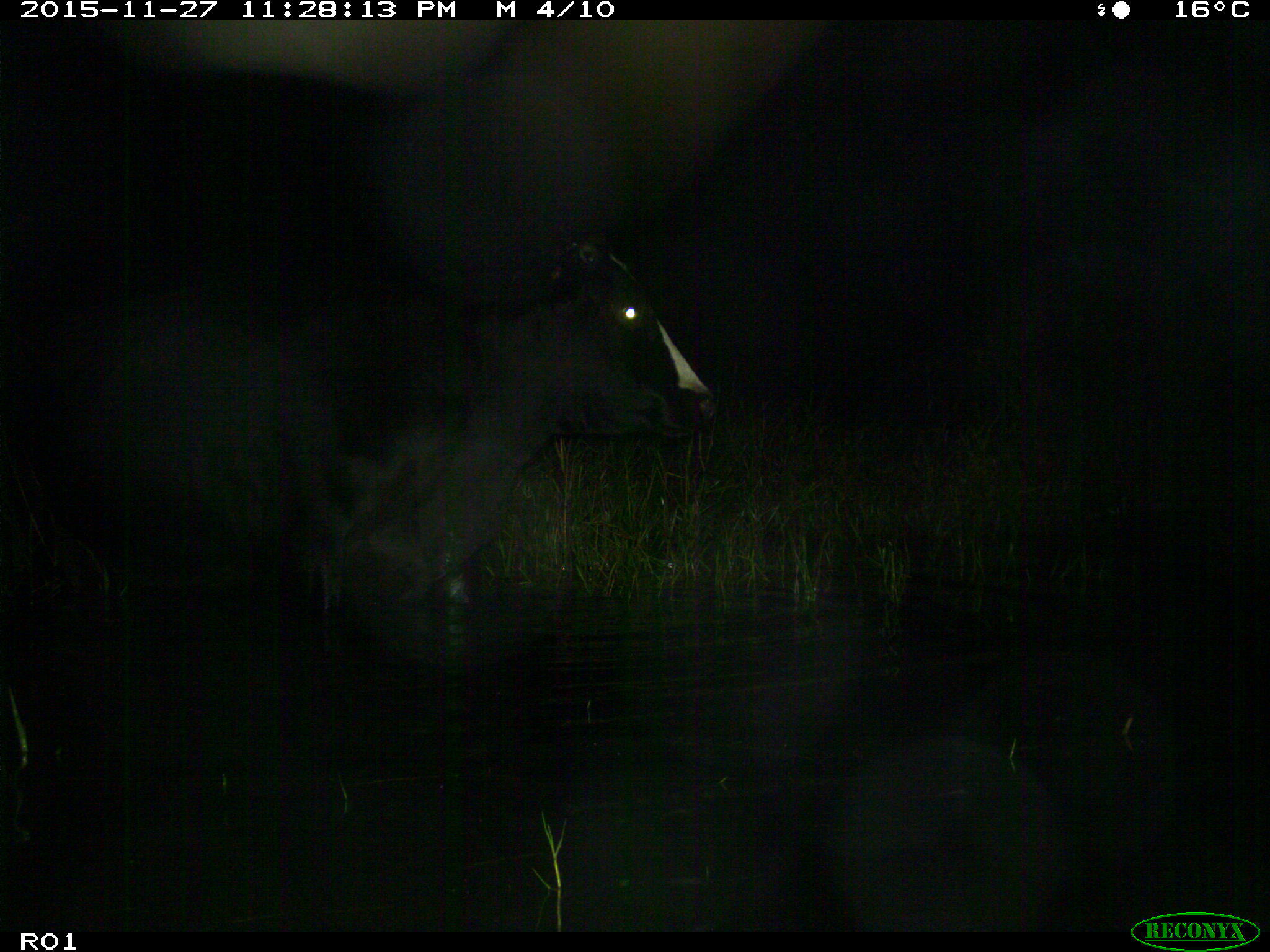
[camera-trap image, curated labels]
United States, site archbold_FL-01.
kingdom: Animalia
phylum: Chordata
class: Mammalia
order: Artiodactyla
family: Bovidae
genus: Bos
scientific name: Bos taurus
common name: domestic cow